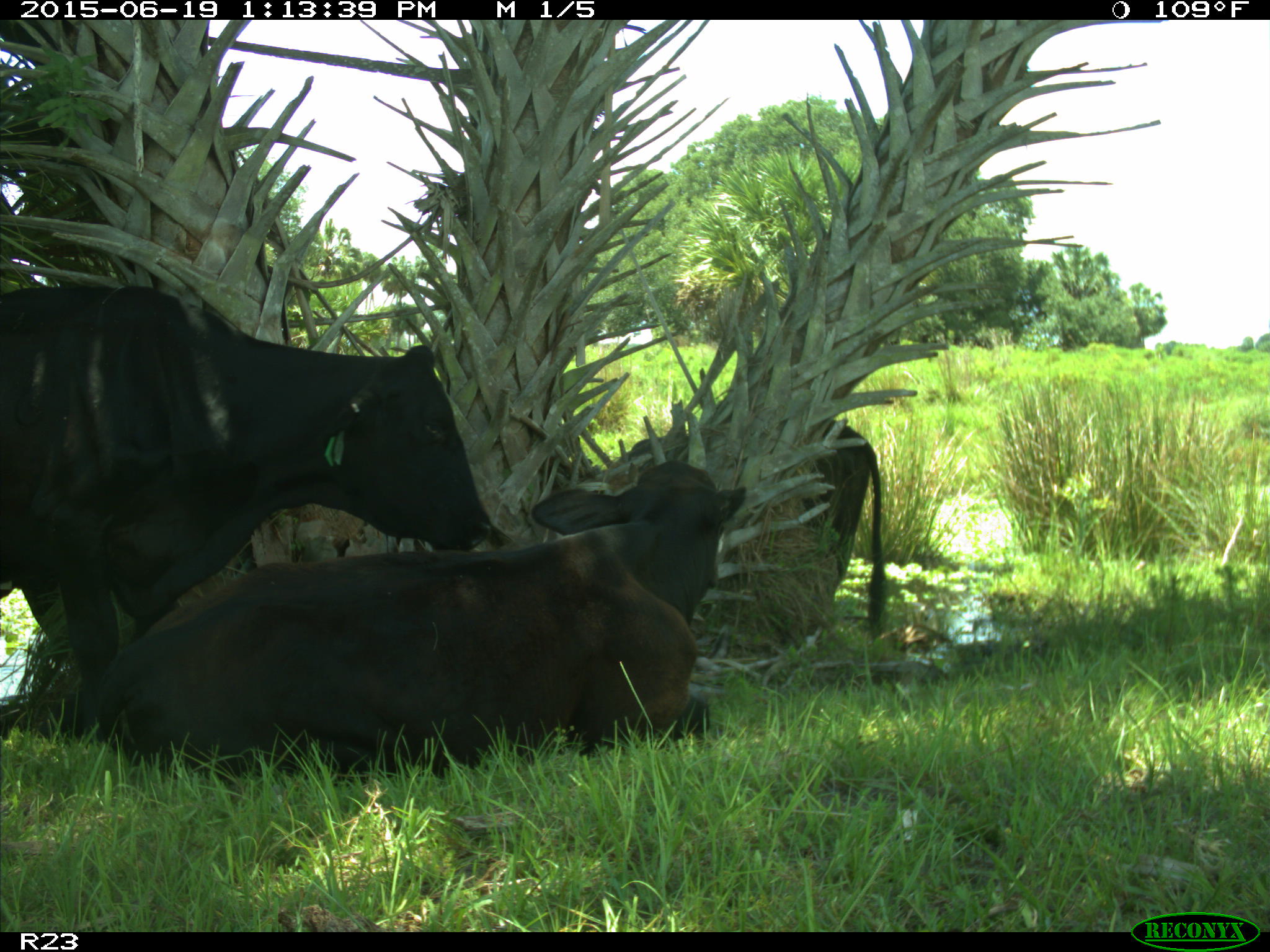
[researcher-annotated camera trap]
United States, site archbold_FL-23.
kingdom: Animalia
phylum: Chordata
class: Aves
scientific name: Aves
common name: birds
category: unidentified bird